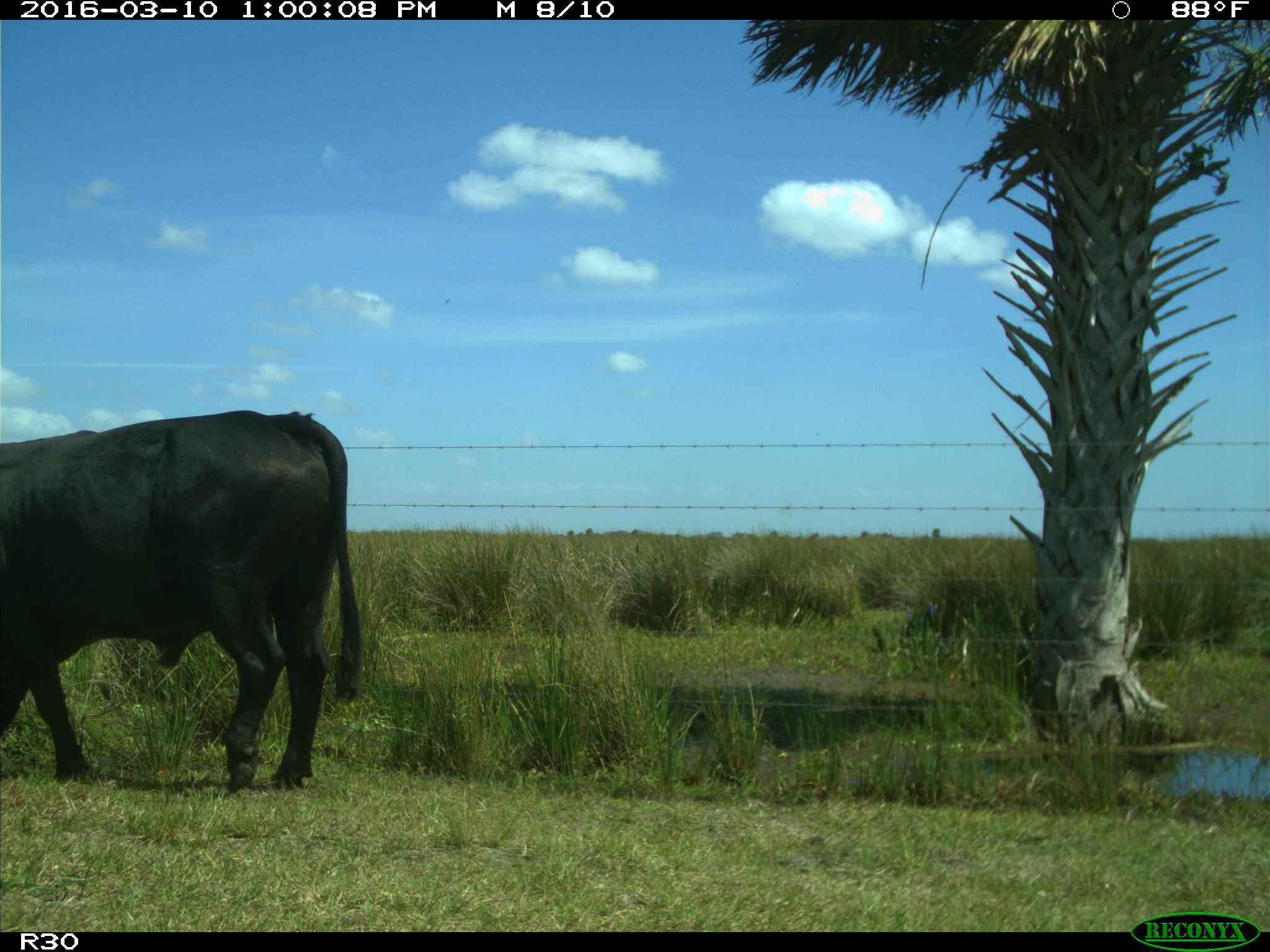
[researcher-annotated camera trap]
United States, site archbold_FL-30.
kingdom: Animalia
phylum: Chordata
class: Mammalia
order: Artiodactyla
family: Bovidae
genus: Bos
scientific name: Bos taurus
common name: domestic cow